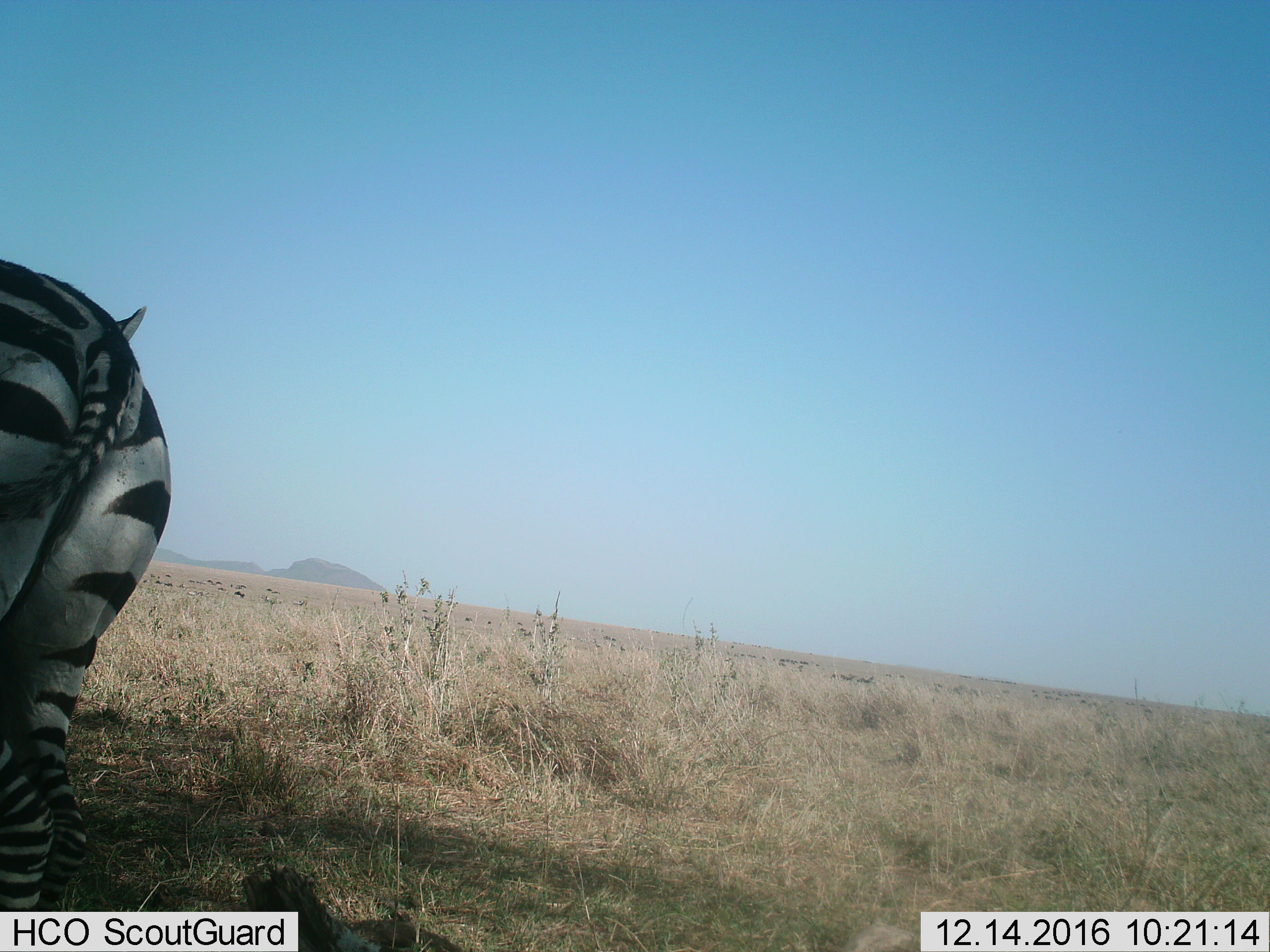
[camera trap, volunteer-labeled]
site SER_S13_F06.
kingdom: Animalia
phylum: Chordata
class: Mammalia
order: Perissodactyla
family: Equidae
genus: Equus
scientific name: Equus quagga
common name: plains zebra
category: zebraplains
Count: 1.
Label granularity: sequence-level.